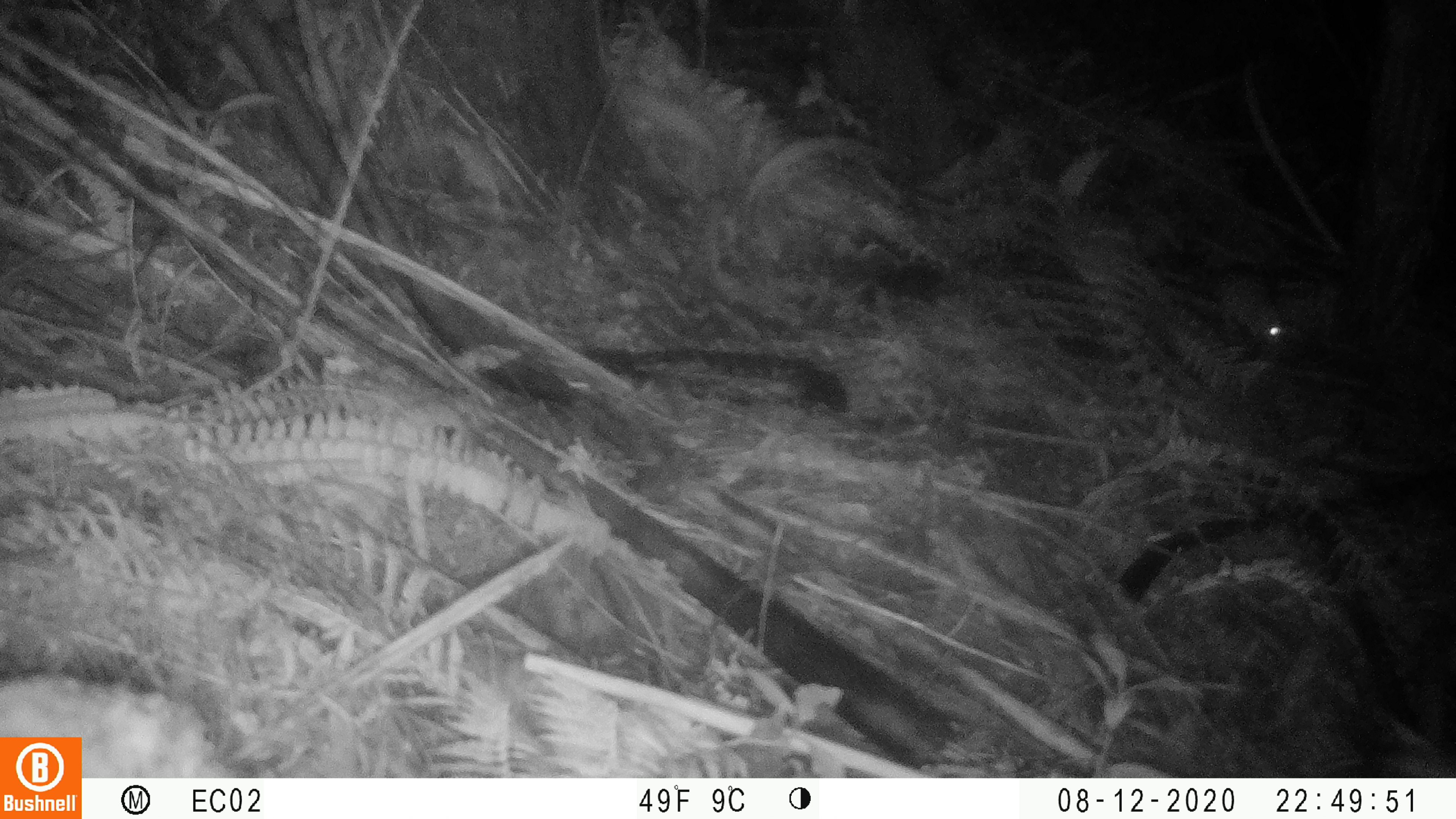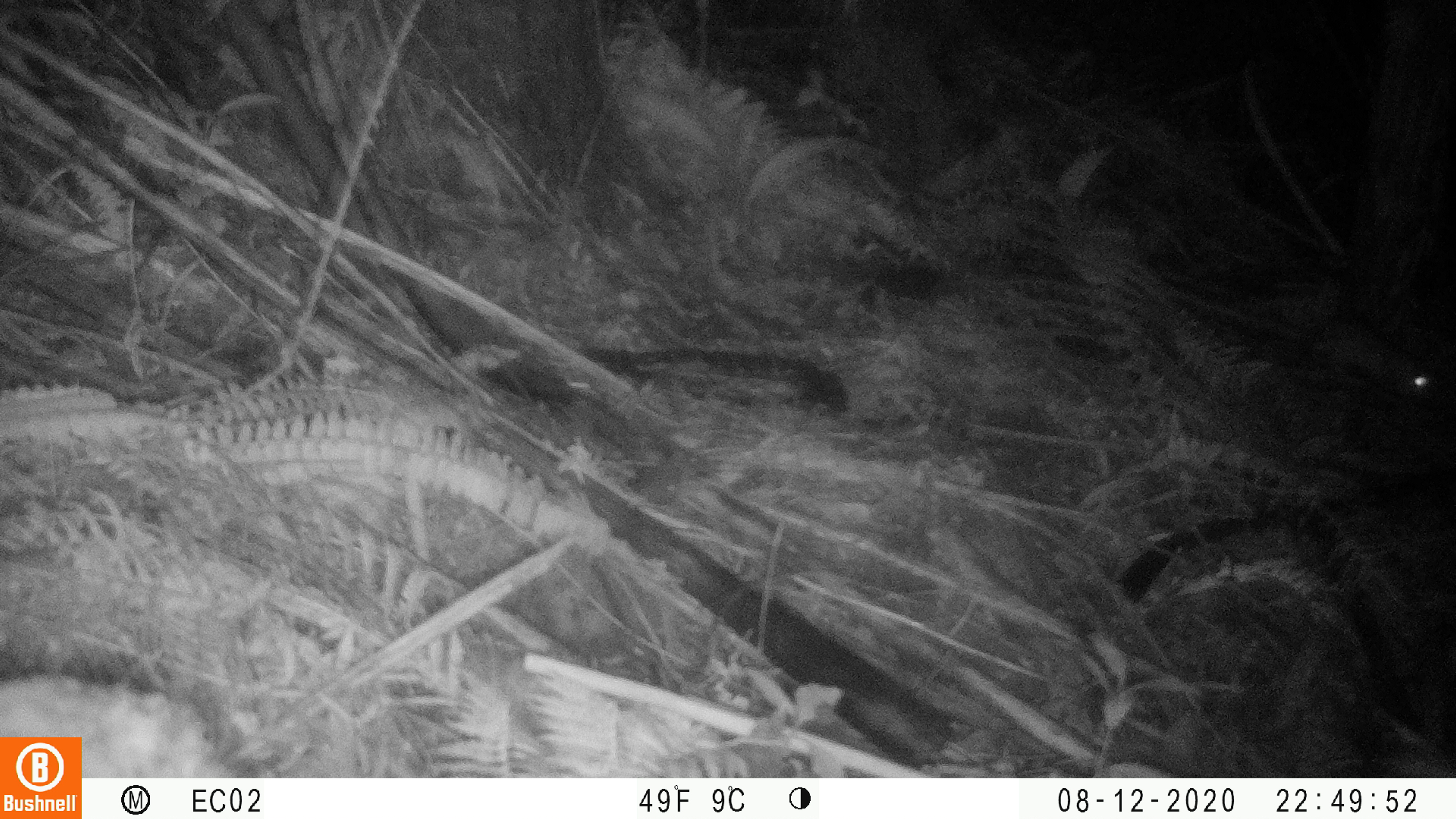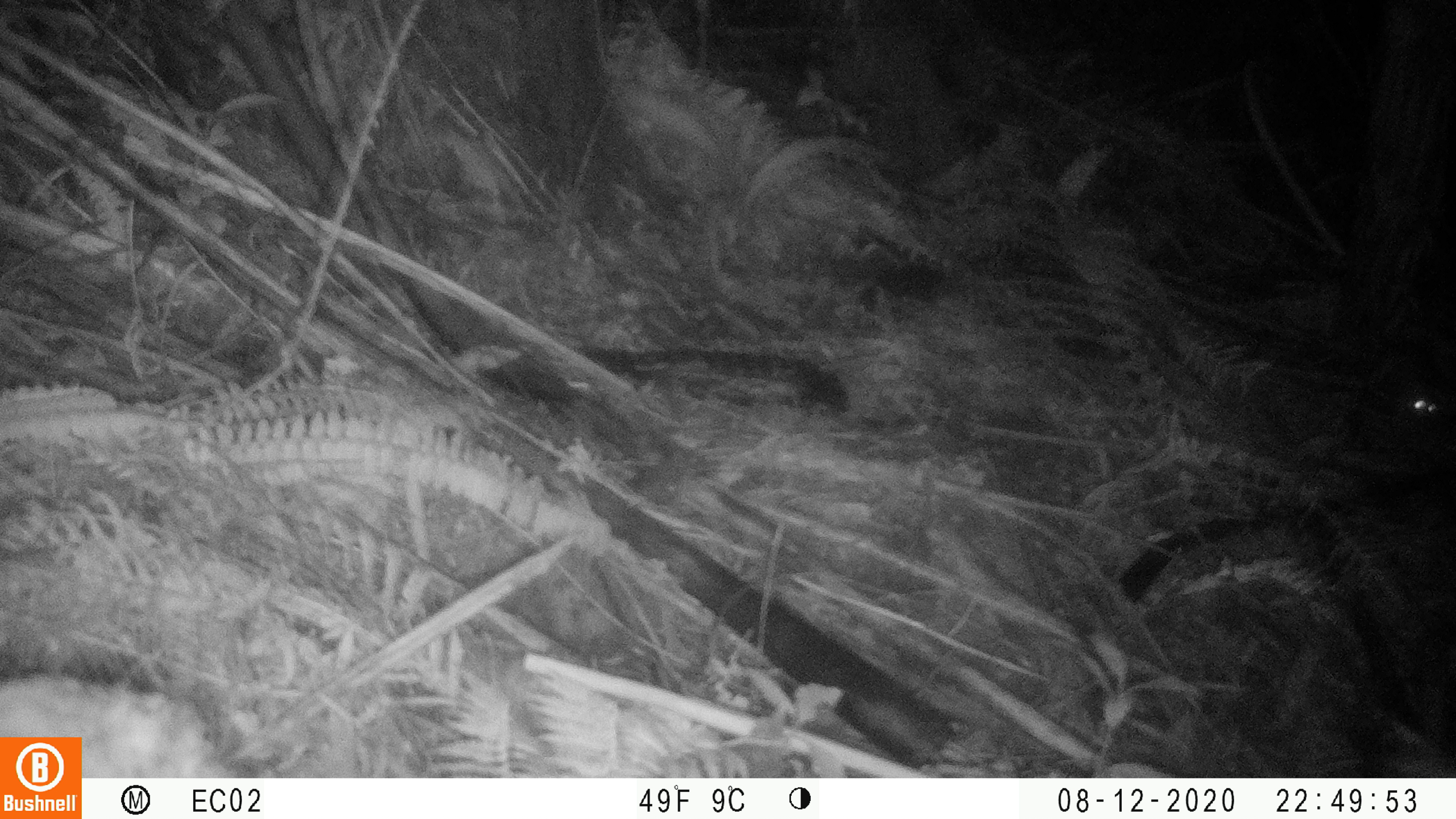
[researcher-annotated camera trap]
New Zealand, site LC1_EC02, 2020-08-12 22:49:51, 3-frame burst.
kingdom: Animalia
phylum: Chordata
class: Mammalia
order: Rodentia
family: Muridae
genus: Rattus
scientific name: Rattus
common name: rat